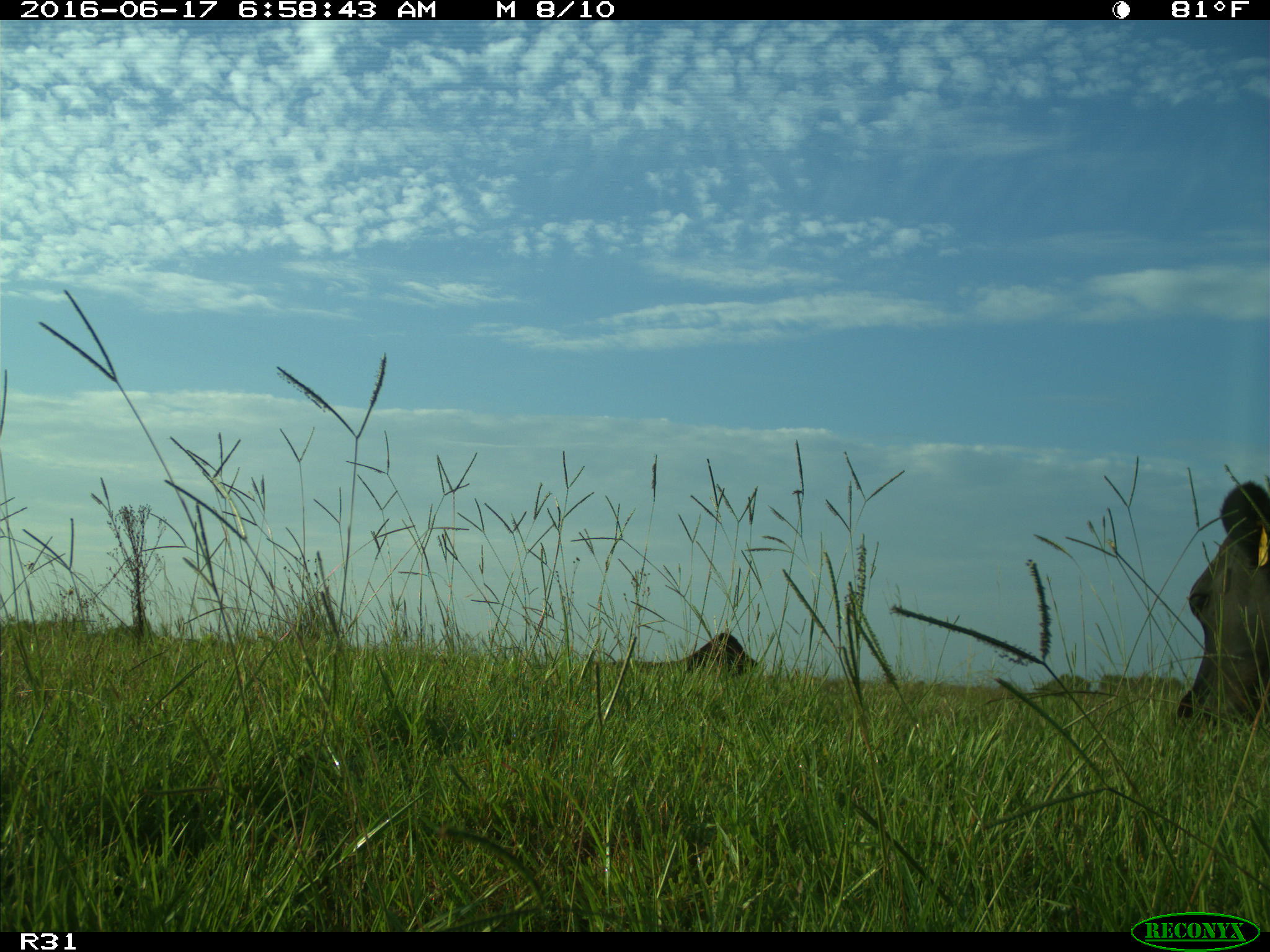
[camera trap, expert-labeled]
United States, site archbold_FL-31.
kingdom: Animalia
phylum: Chordata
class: Mammalia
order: Artiodactyla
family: Bovidae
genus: Bos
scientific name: Bos taurus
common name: domestic cow